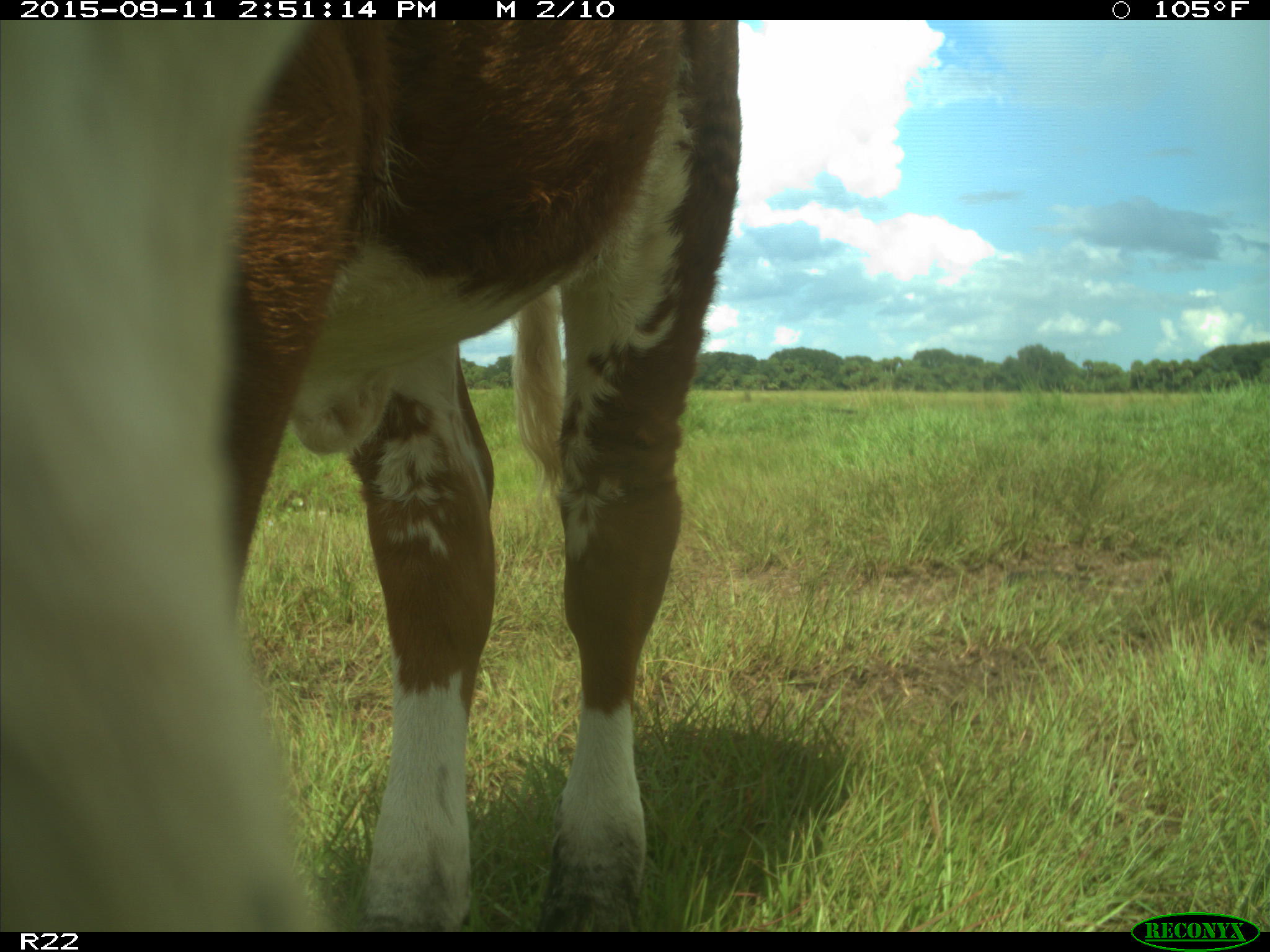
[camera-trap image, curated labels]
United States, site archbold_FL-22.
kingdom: Animalia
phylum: Chordata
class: Mammalia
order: Artiodactyla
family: Bovidae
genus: Bos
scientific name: Bos taurus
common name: domestic cow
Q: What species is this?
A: Bos taurus (domestic cow).